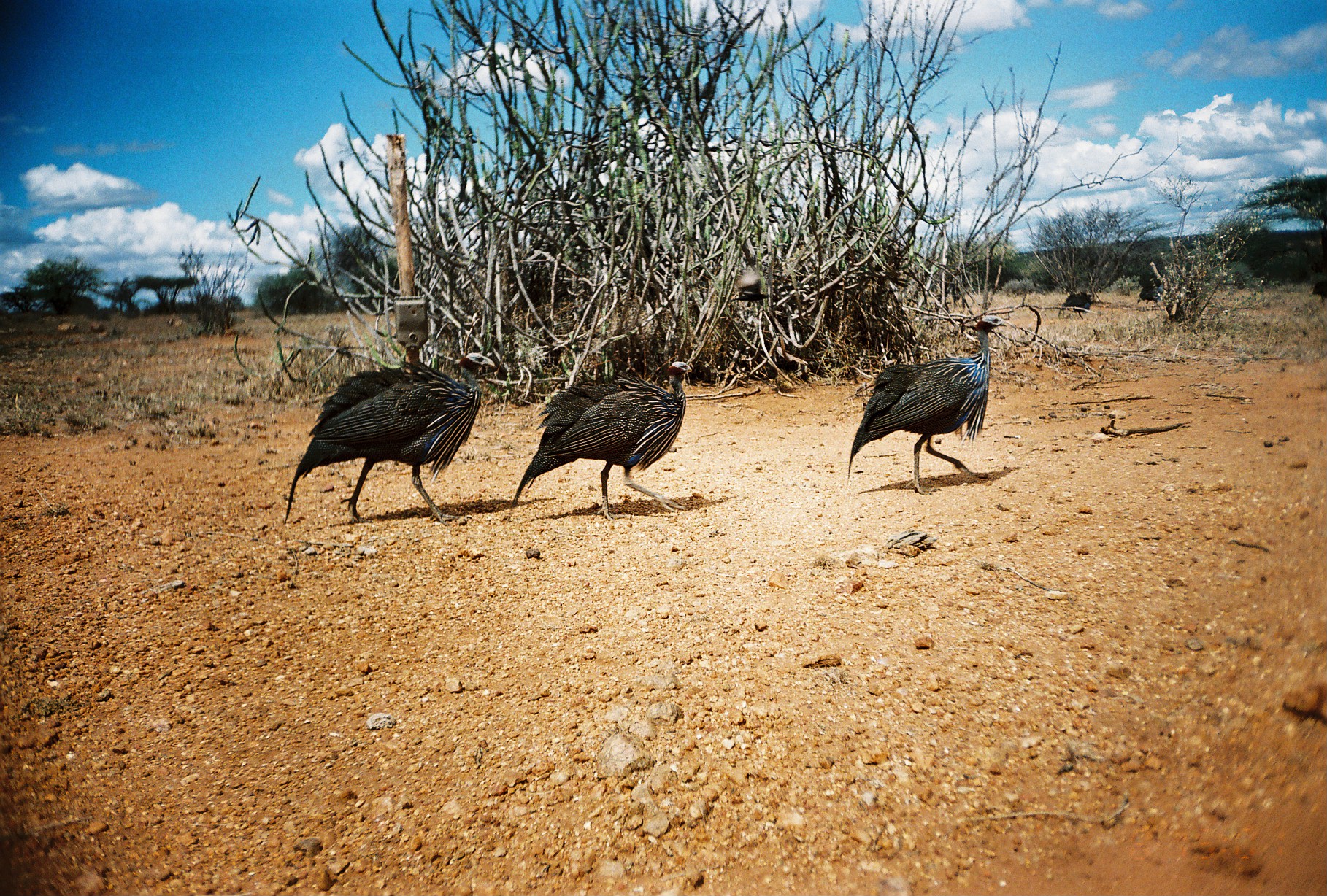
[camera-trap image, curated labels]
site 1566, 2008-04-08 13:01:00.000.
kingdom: Animalia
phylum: Chordata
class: Aves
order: Galliformes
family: Numididae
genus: Acryllium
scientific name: Acryllium vulturinum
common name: vulturine guineafowl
Acryllium vulturinum (vulturine guineafowl), count 5.